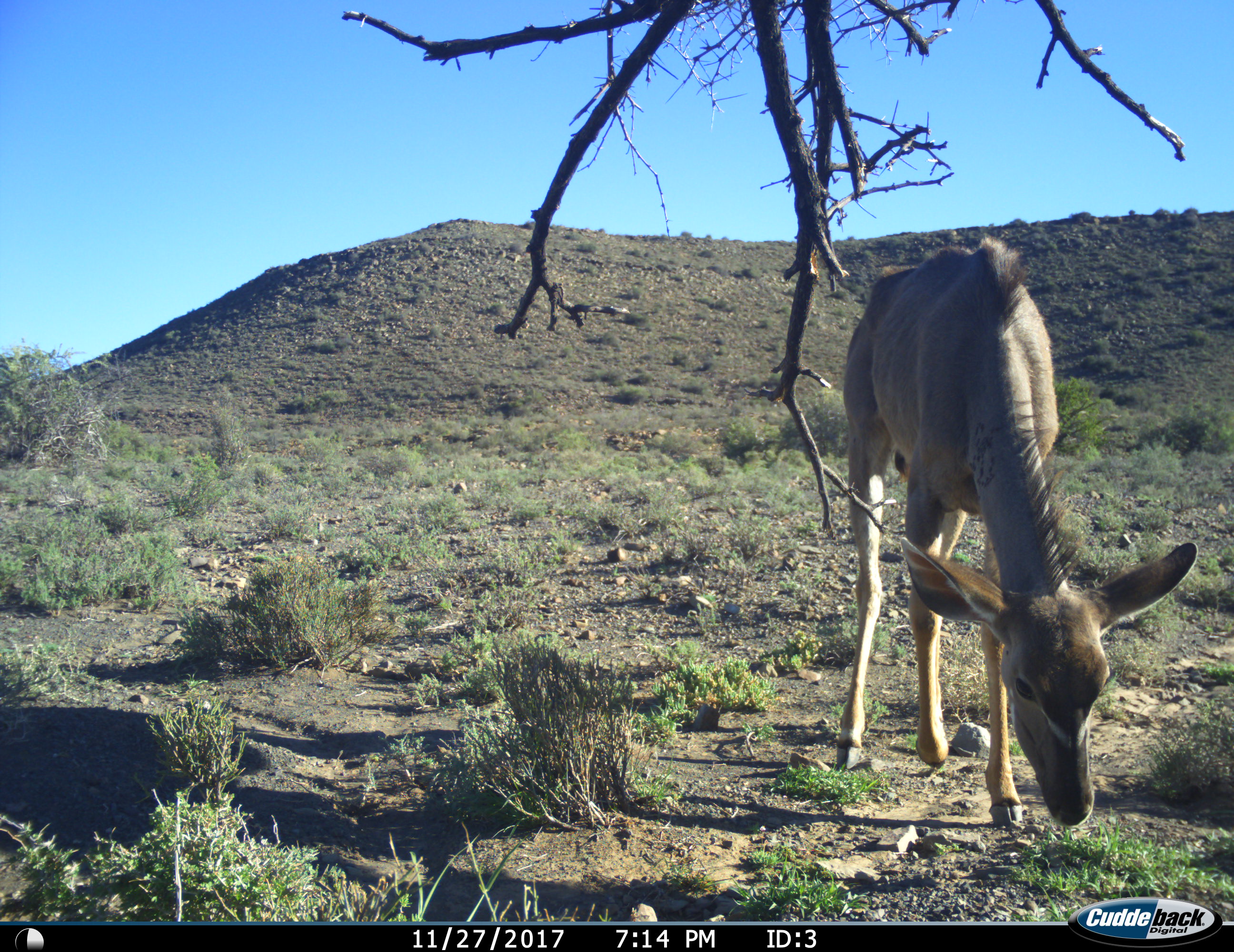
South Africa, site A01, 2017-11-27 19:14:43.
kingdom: Animalia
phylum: Chordata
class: Mammalia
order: Artiodactyla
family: Bovidae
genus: Tragelaphus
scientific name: Tragelaphus strepsiceros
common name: greater kudu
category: kudu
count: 1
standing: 33%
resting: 0%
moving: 11%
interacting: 0%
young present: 11%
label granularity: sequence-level